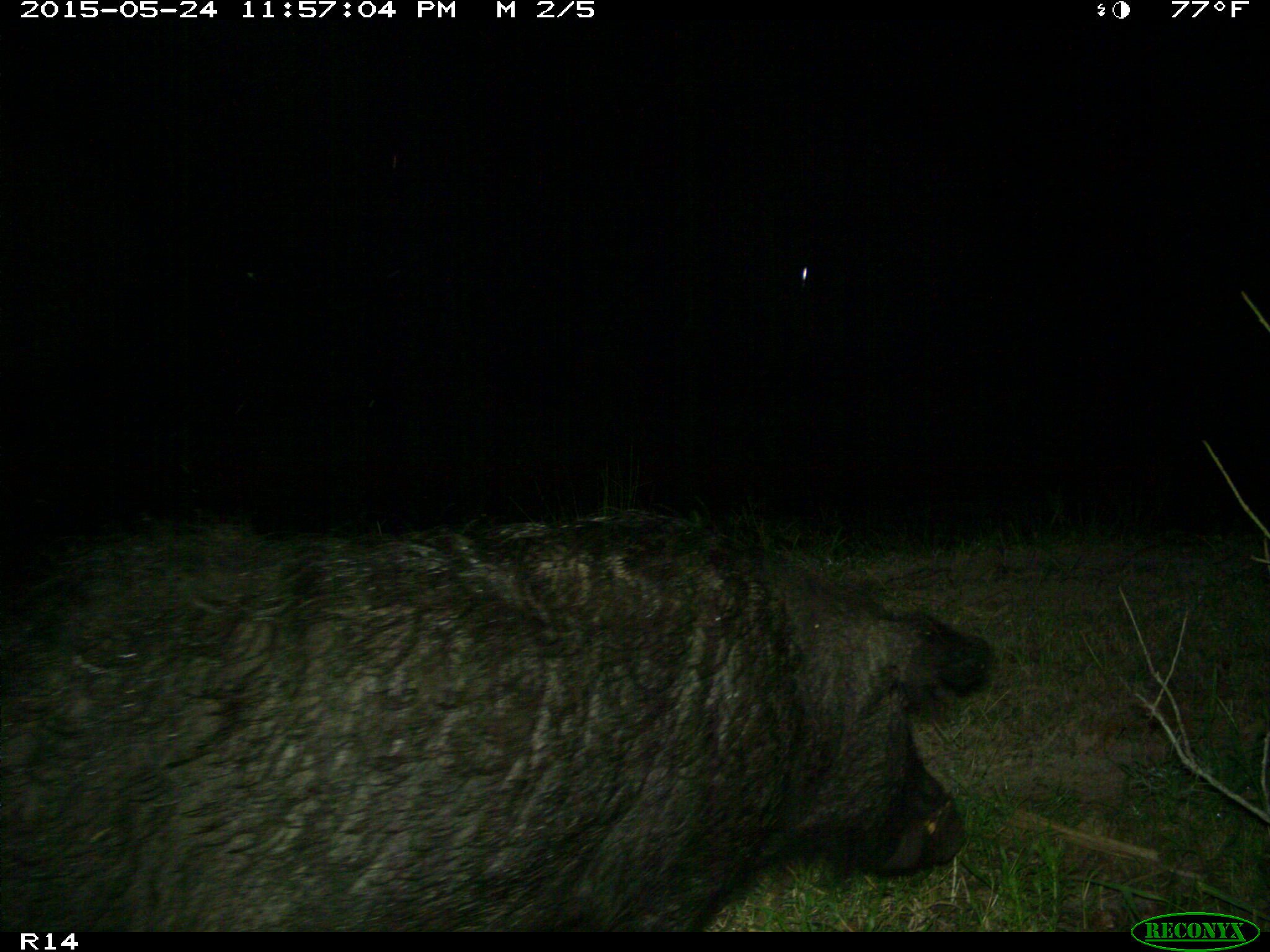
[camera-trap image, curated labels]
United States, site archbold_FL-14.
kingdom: Animalia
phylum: Chordata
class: Mammalia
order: Artiodactyla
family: Suidae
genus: Sus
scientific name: Sus scrofa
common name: wild boar